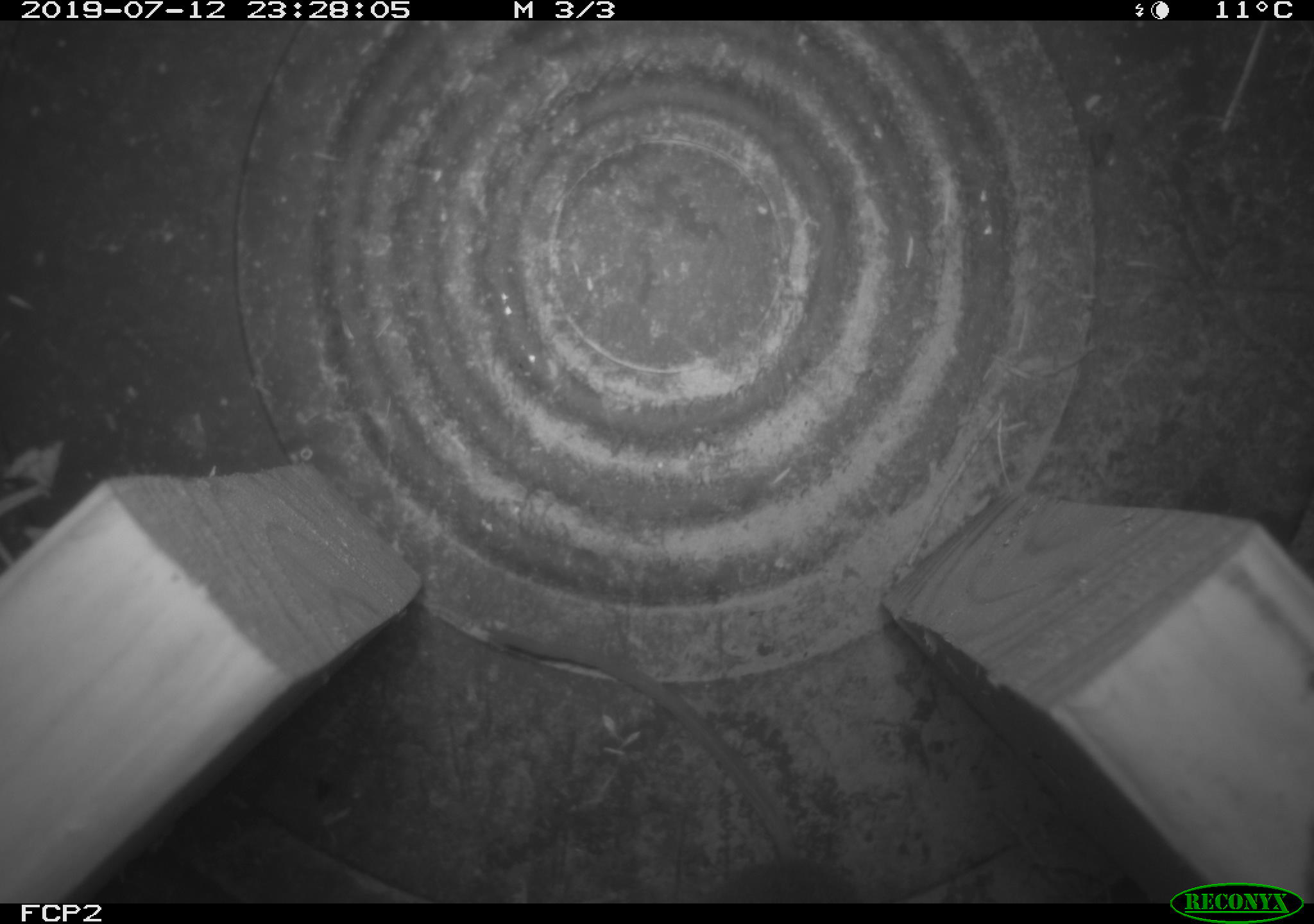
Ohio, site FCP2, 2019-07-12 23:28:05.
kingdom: Animalia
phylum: Chordata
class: Mammalia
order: Rodentia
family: Cricetidae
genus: Peromyscus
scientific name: Peromyscus leucopus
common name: white-footed mouse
White-footed mouse (Peromyscus leucopus).